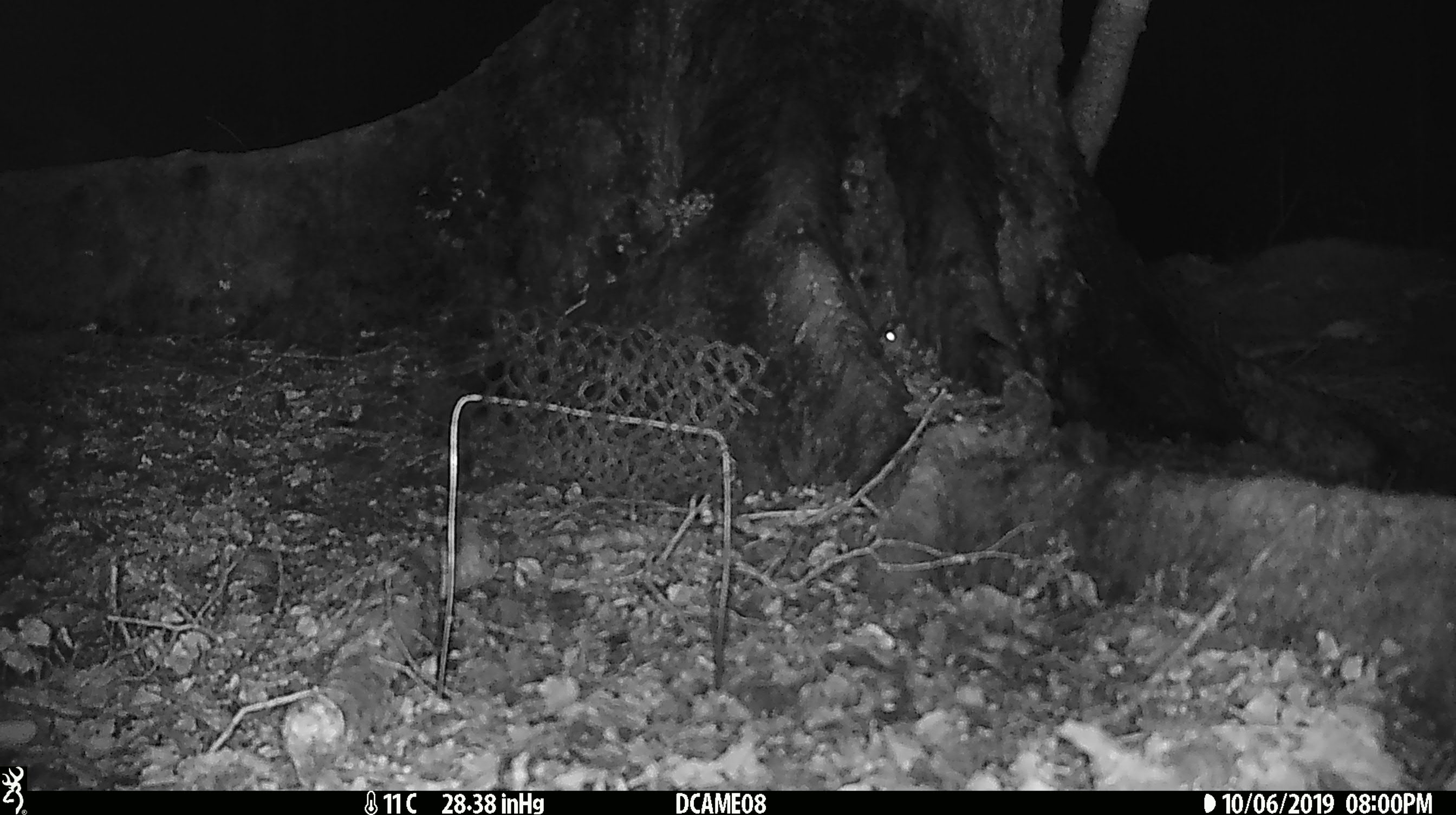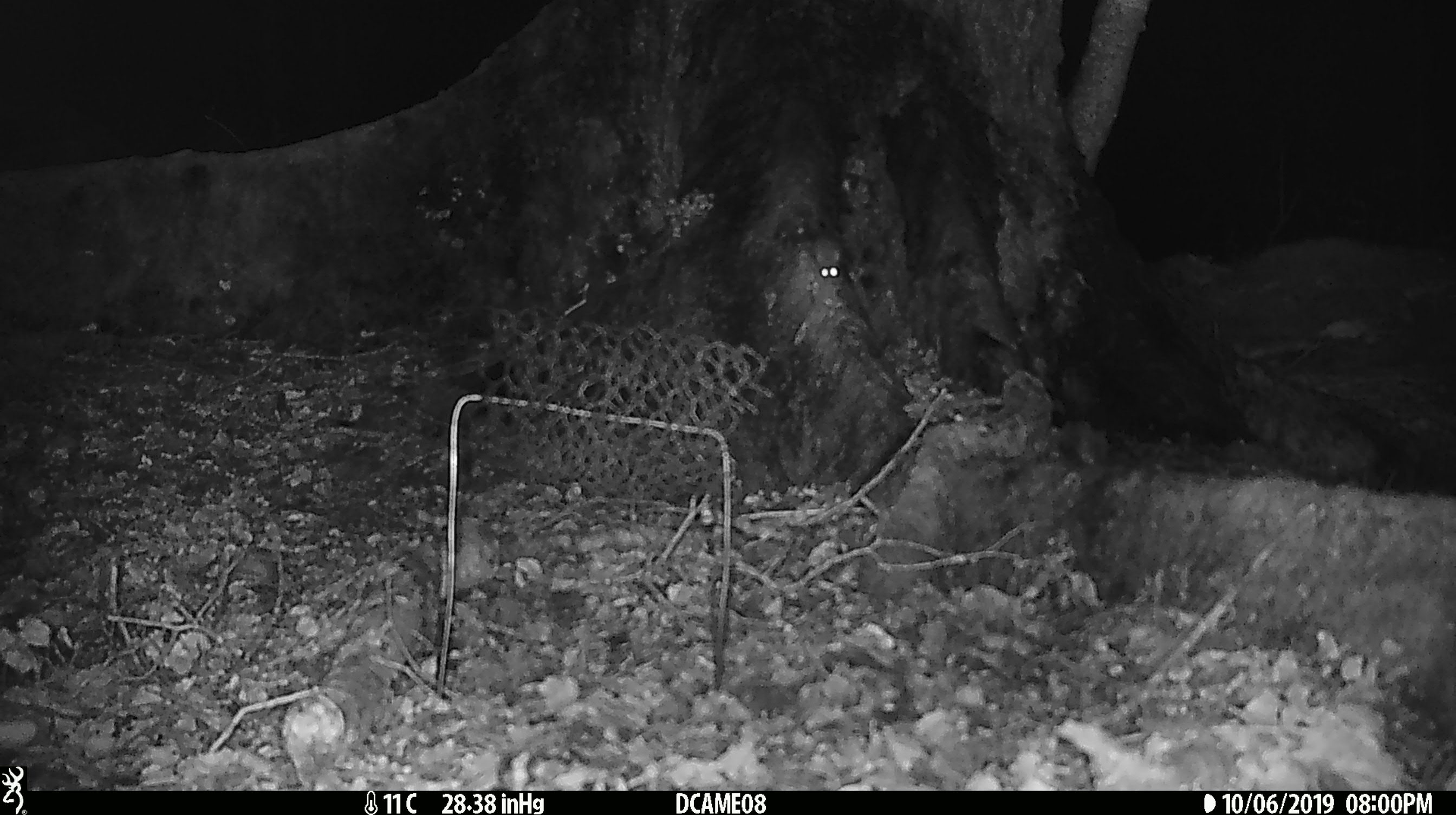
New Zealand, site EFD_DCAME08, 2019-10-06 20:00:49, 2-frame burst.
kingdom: Animalia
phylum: Chordata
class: Mammalia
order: Rodentia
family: Muridae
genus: Mus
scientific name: Mus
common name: mouse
Mouse (Mus).